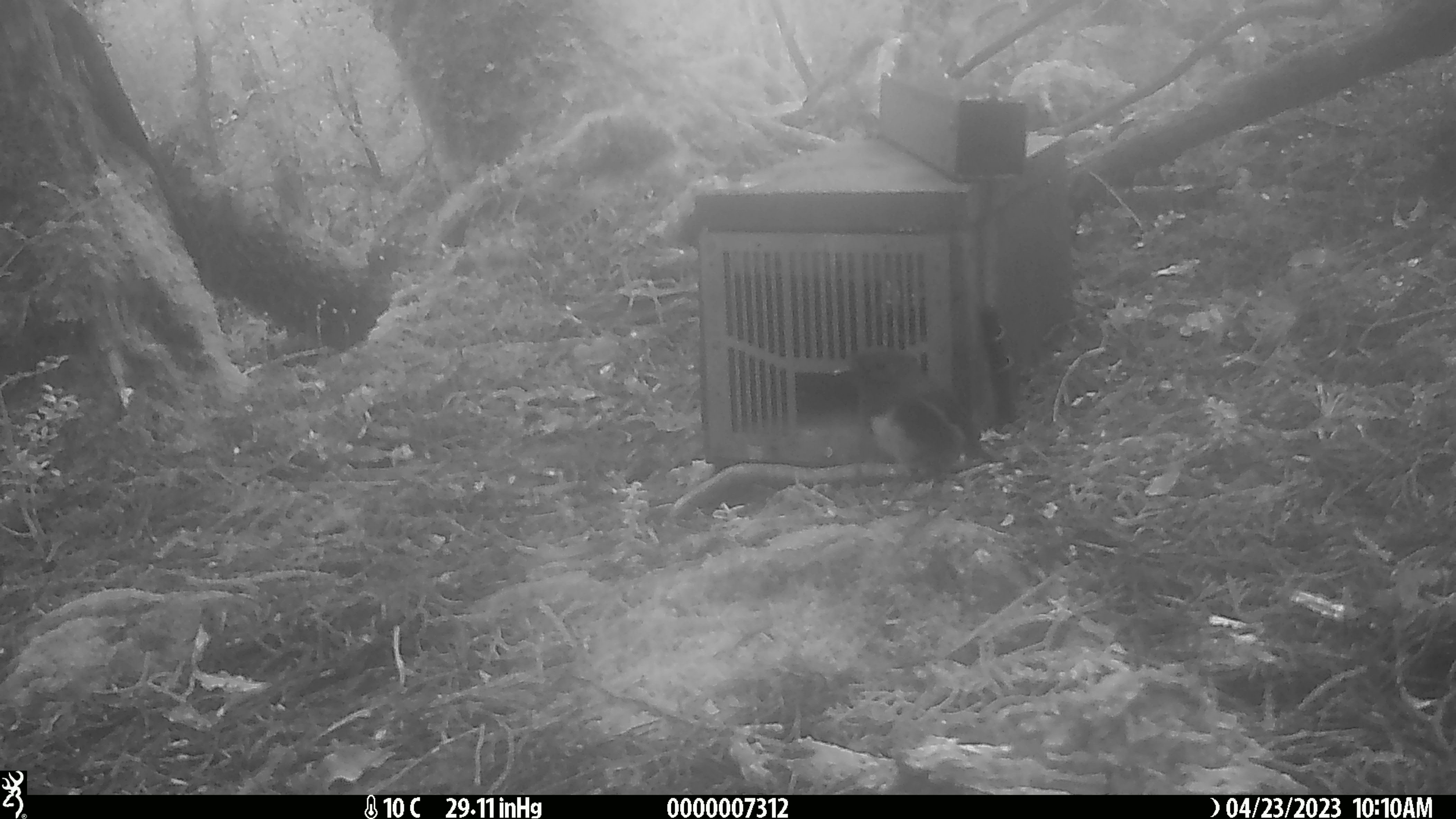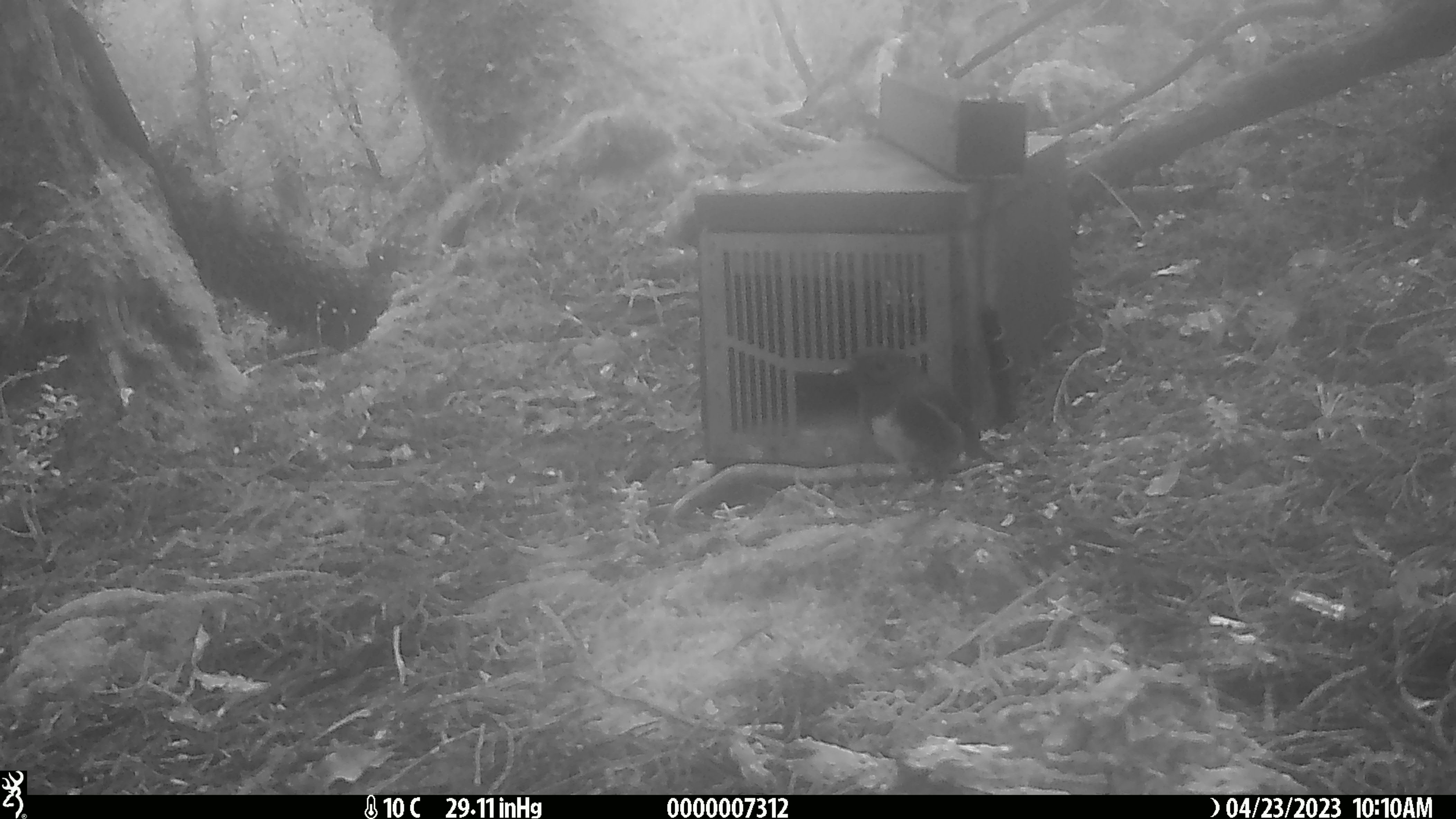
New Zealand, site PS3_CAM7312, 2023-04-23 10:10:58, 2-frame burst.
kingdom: Animalia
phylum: Chordata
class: Aves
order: Passeriformes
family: Petroicidae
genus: Petroica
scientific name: Petroica australis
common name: new zealand robin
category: robin